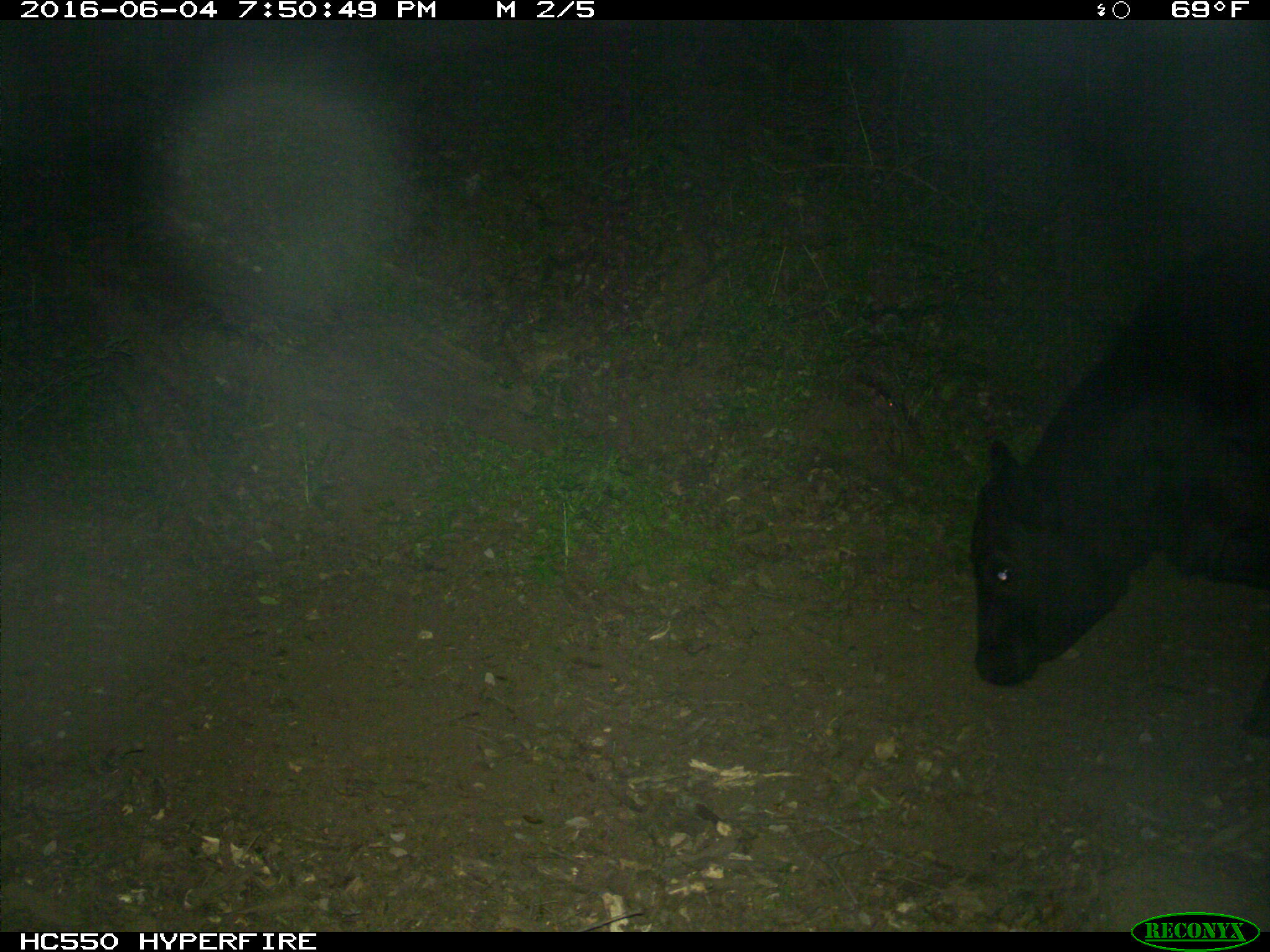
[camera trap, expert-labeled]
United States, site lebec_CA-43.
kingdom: Animalia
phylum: Chordata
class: Mammalia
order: Artiodactyla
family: Bovidae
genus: Bos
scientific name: Bos taurus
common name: domestic cow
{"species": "Bos taurus (domestic cow)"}